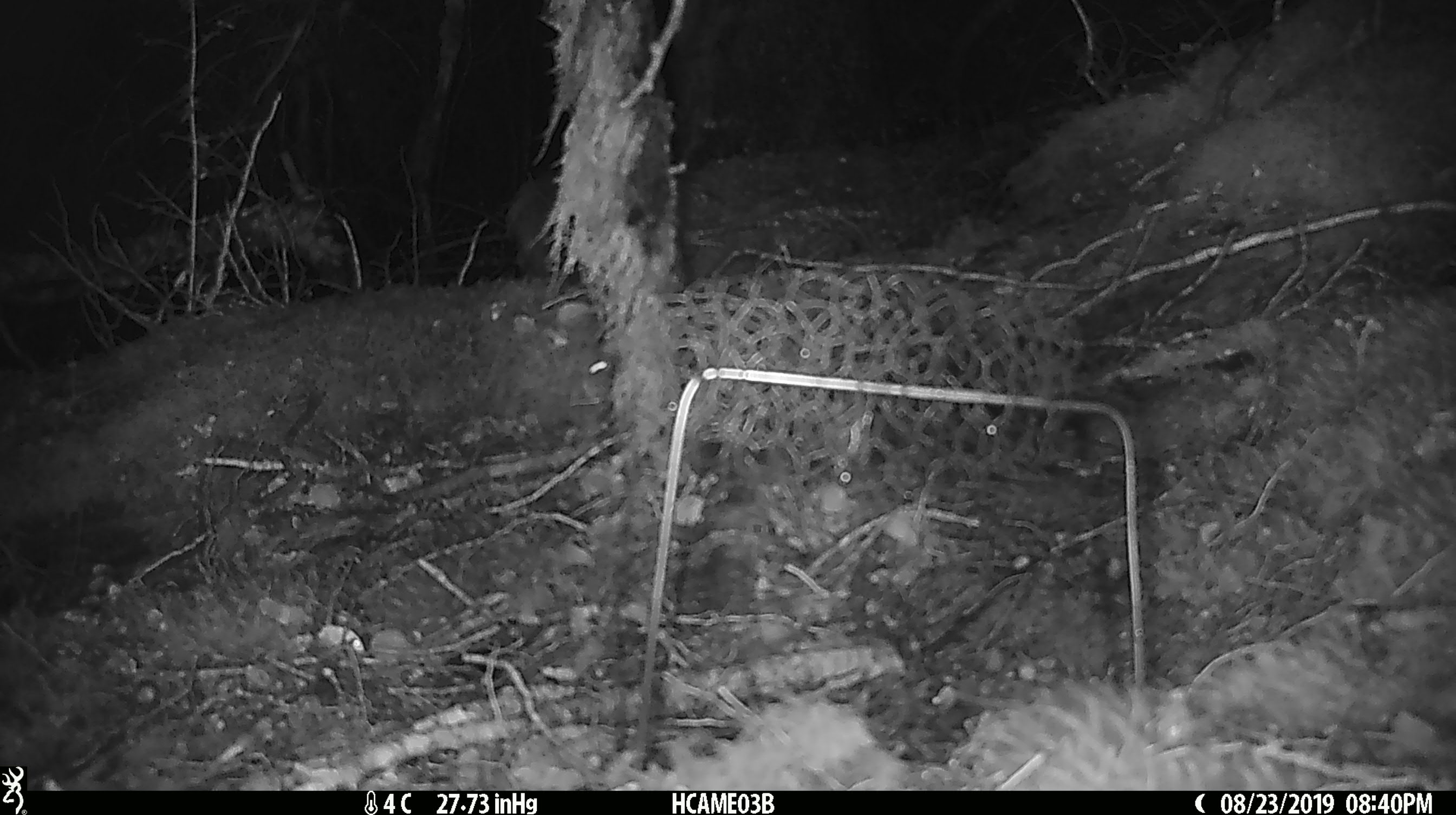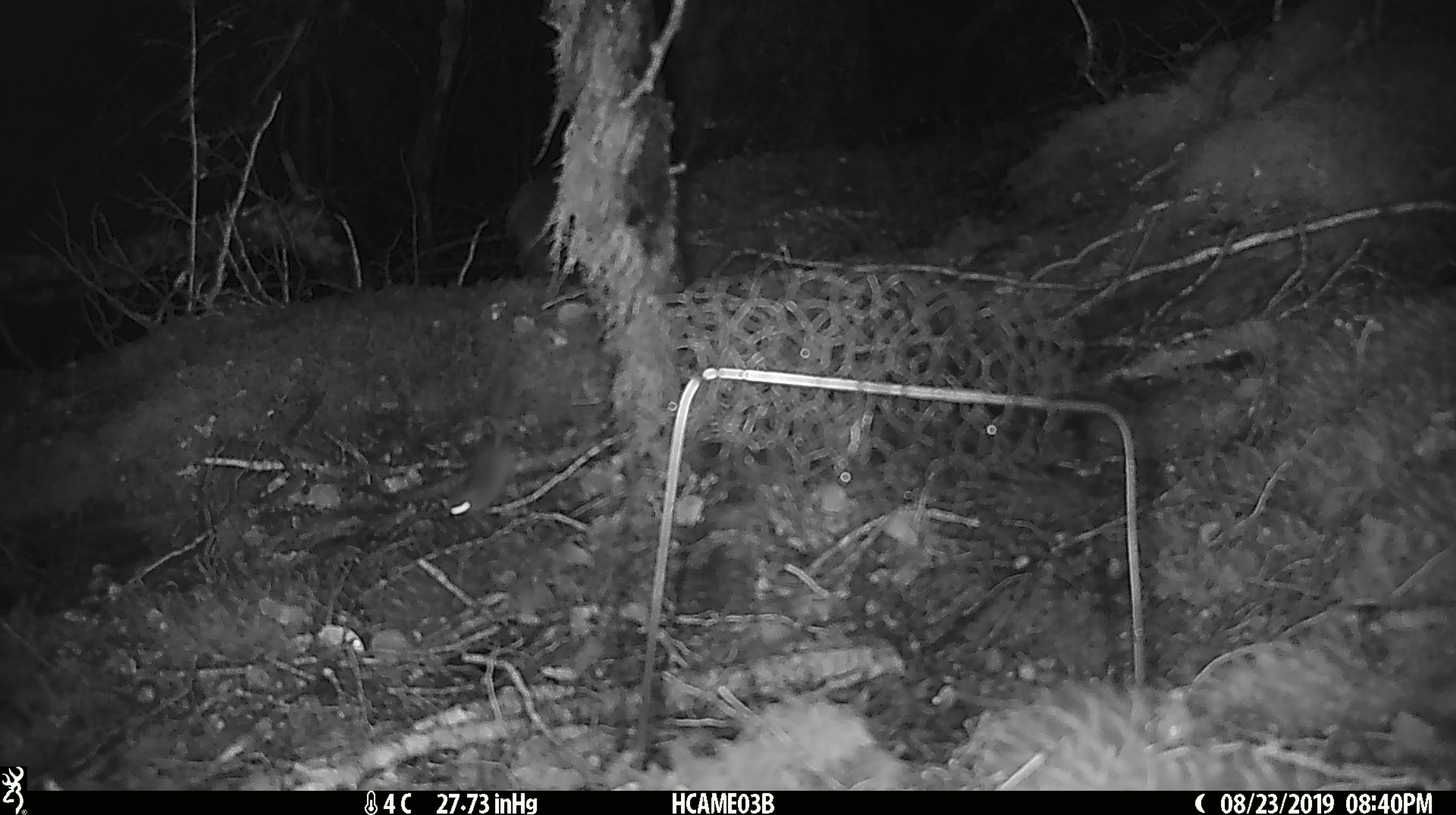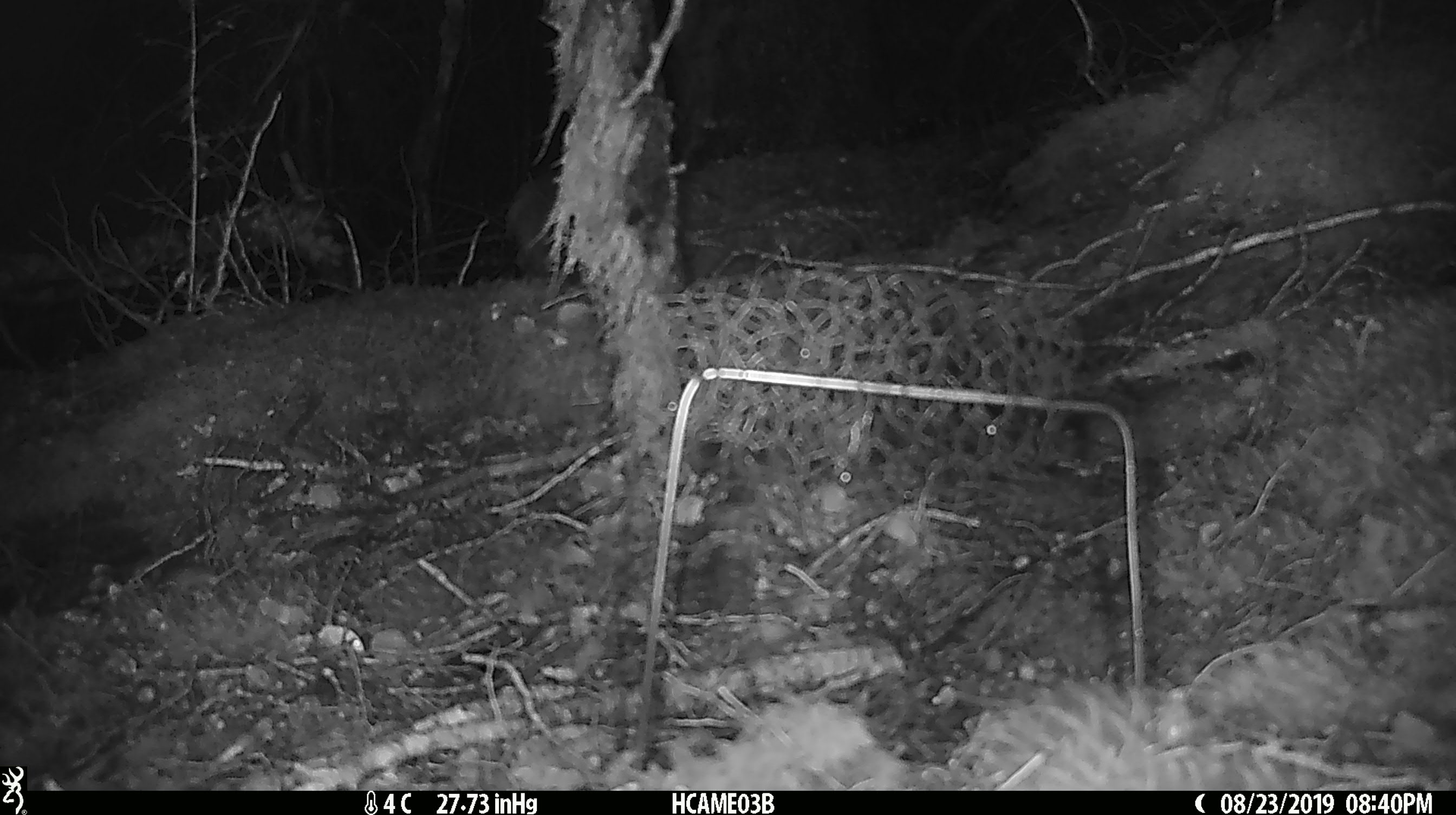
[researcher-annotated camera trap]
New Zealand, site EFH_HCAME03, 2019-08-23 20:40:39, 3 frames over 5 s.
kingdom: Animalia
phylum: Chordata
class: Mammalia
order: Rodentia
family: Muridae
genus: Mus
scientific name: Mus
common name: mouse